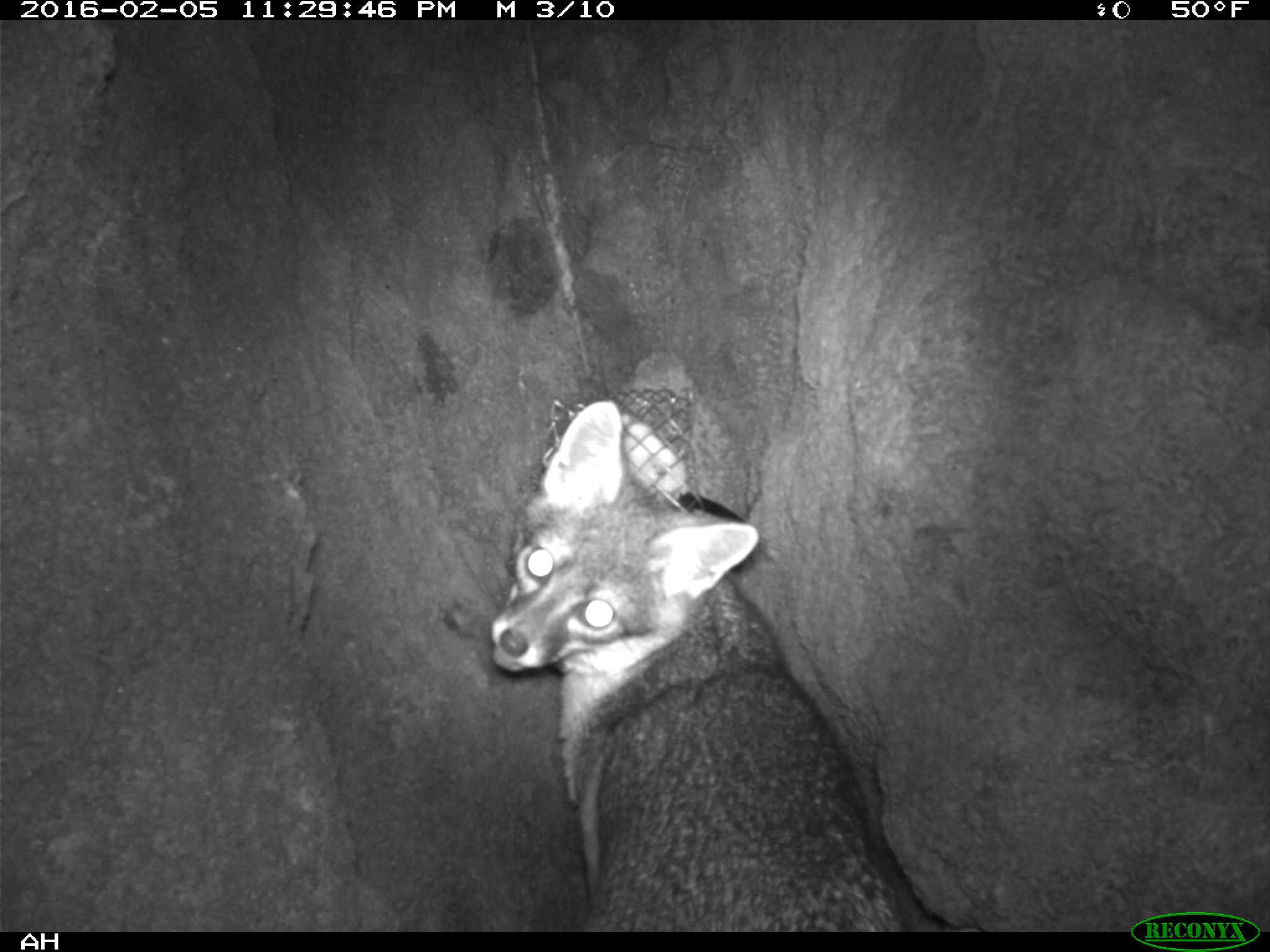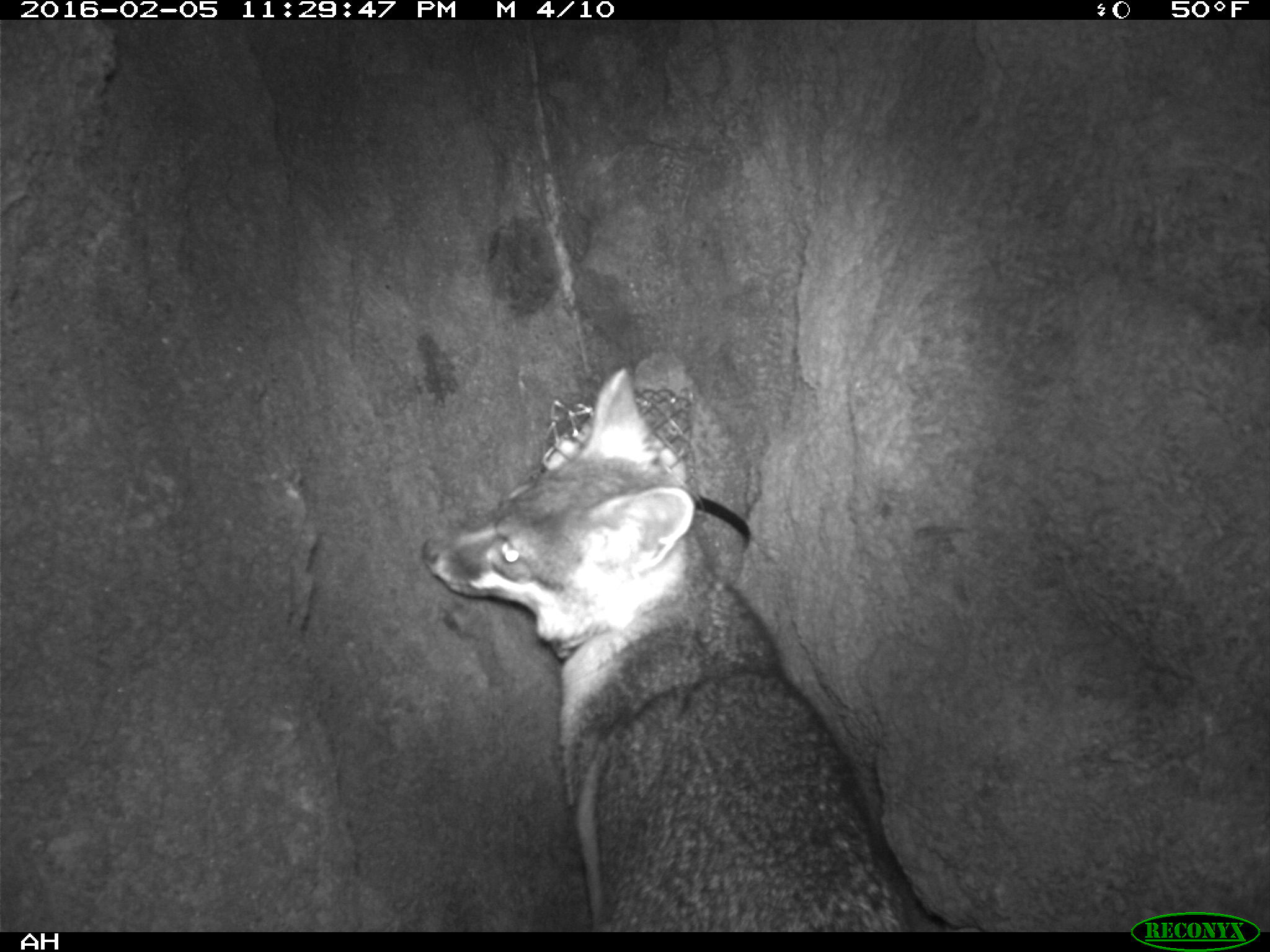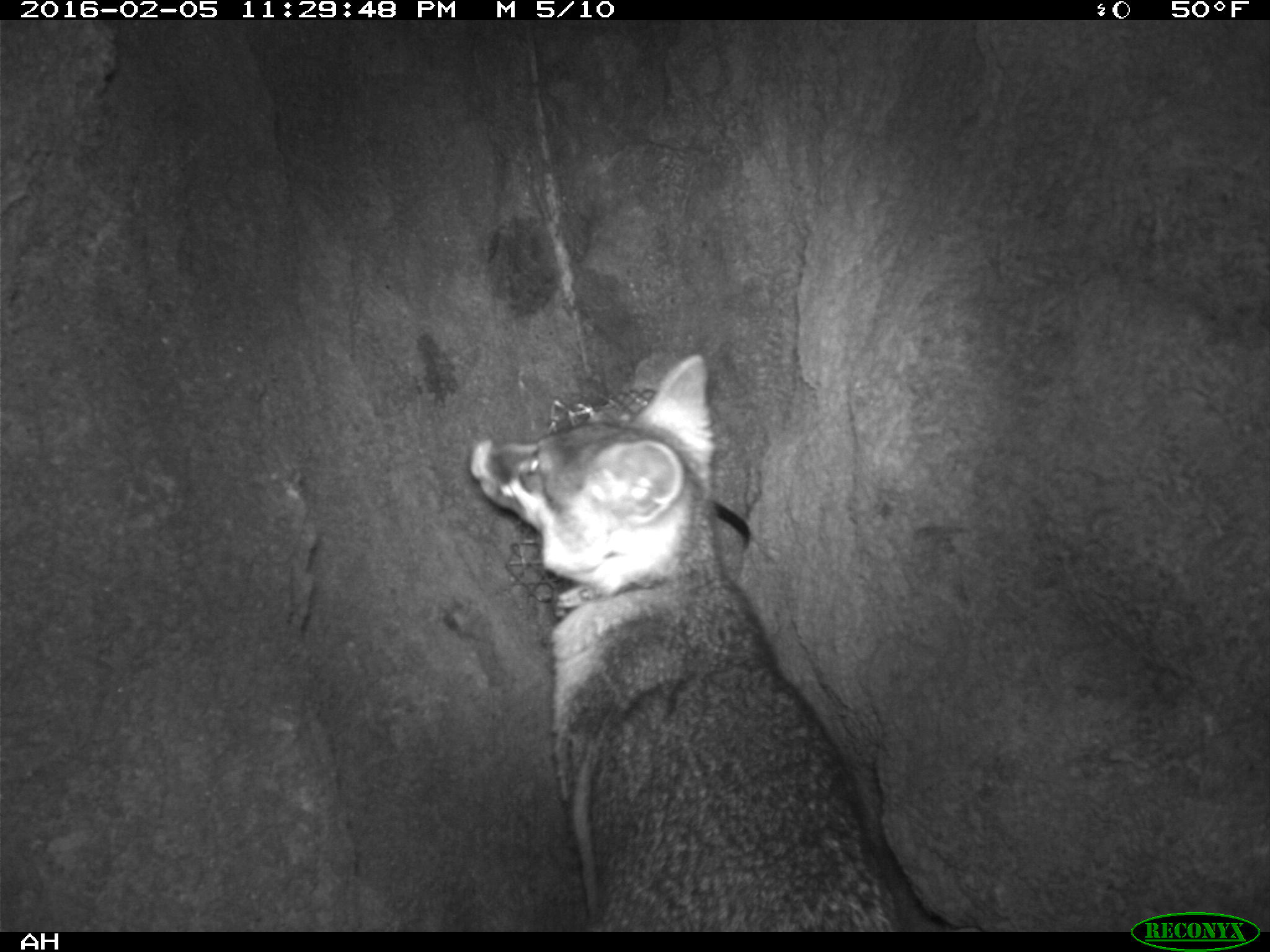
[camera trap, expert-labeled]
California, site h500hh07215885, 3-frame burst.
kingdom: Animalia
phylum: Chordata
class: Mammalia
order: Carnivora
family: Canidae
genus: Urocyon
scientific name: Urocyon littoralis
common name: island fox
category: fox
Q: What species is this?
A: Fox (island fox) (Urocyon littoralis).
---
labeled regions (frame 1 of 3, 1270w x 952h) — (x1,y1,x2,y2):
fox: (489,398,909,932)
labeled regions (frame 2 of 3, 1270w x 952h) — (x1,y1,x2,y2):
fox: (421,368,939,932)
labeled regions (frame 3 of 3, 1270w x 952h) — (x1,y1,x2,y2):
fox: (466,355,899,929)